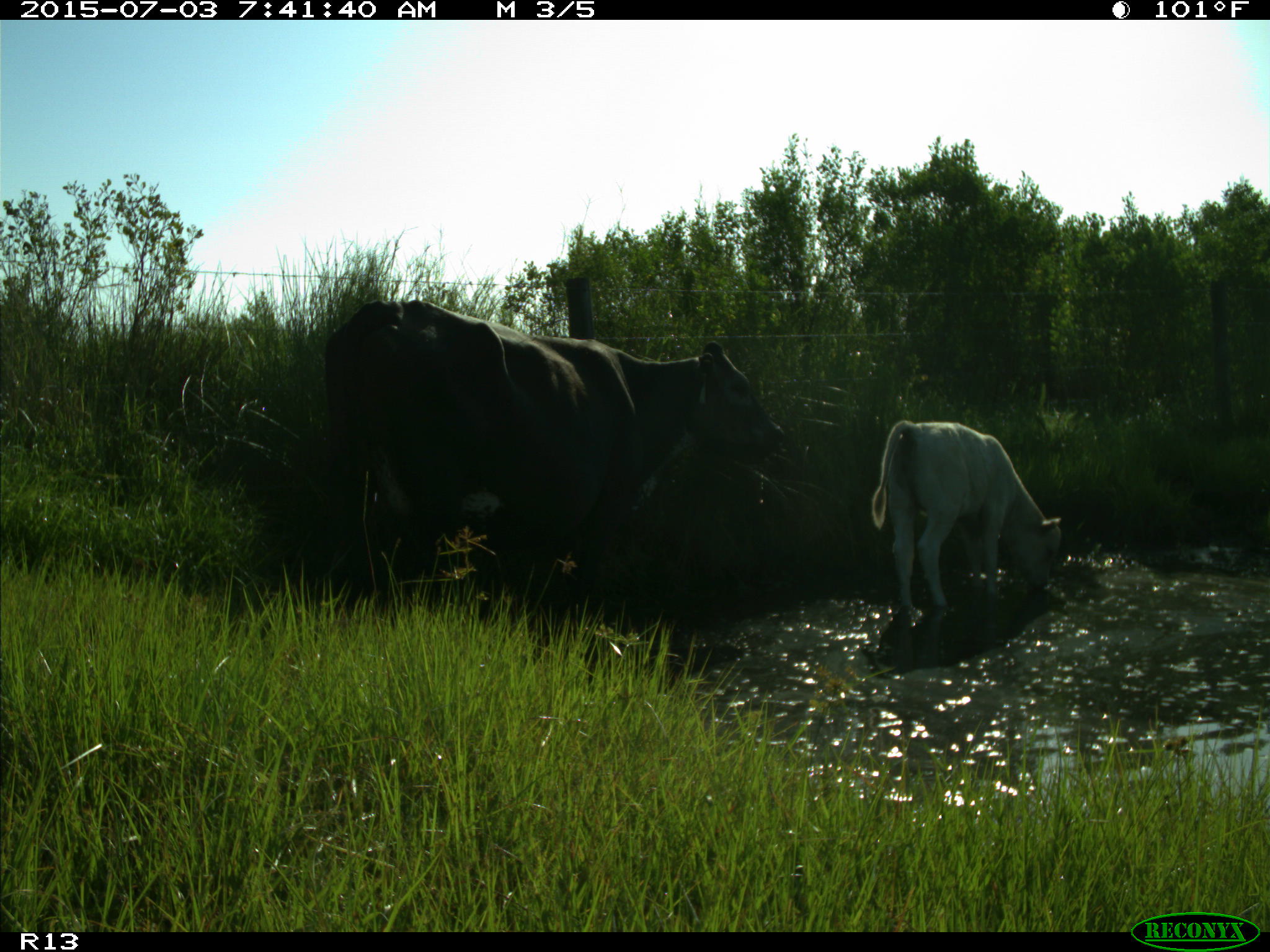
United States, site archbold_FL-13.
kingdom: Animalia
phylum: Chordata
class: Mammalia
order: Artiodactyla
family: Bovidae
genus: Bos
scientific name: Bos taurus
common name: domestic cow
Bos taurus (domestic cow).